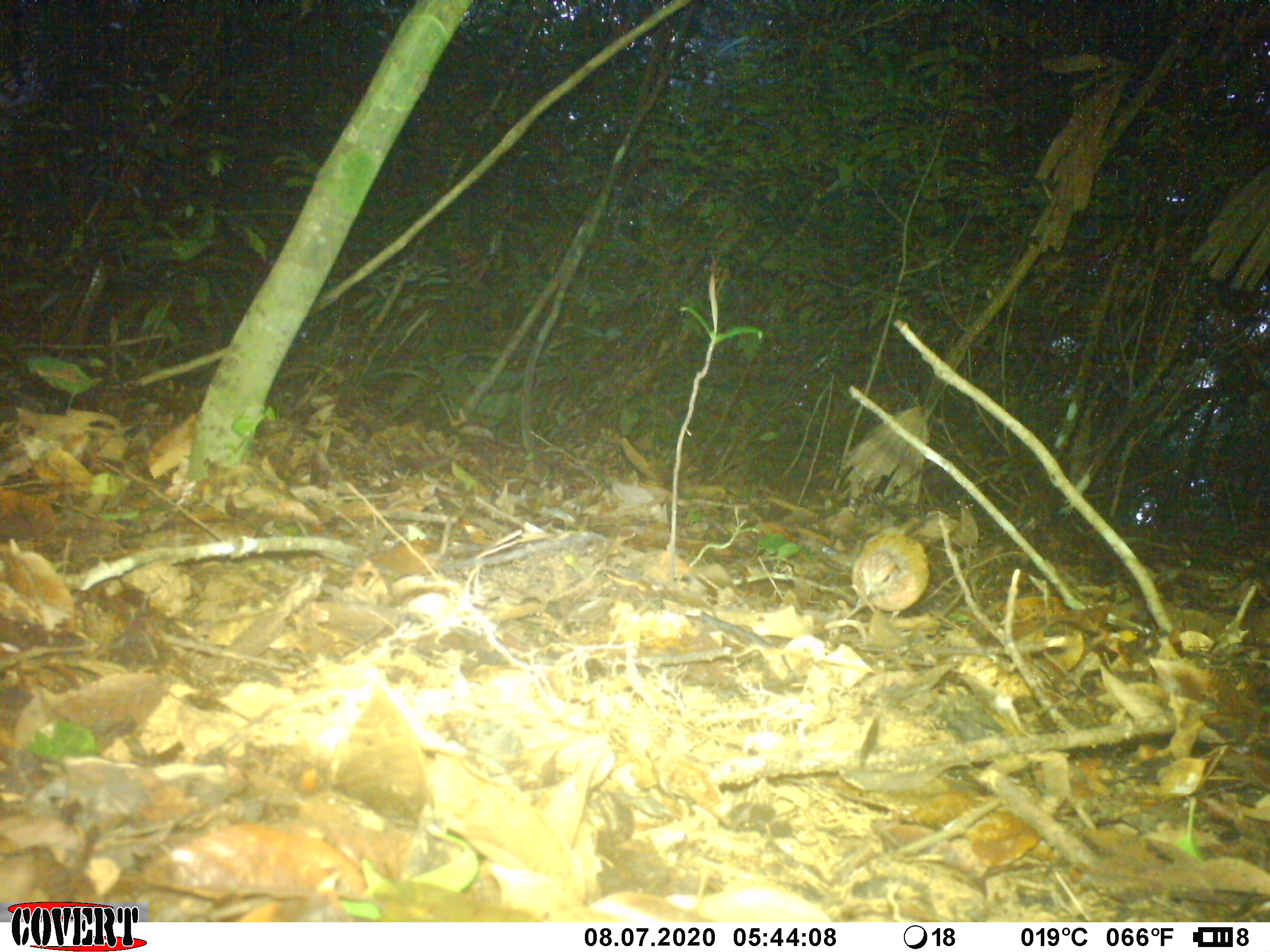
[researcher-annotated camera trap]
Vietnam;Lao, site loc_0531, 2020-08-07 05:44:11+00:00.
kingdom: Animalia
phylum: Chordata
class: Aves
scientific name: Aves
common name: bird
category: unidentified bird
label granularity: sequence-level